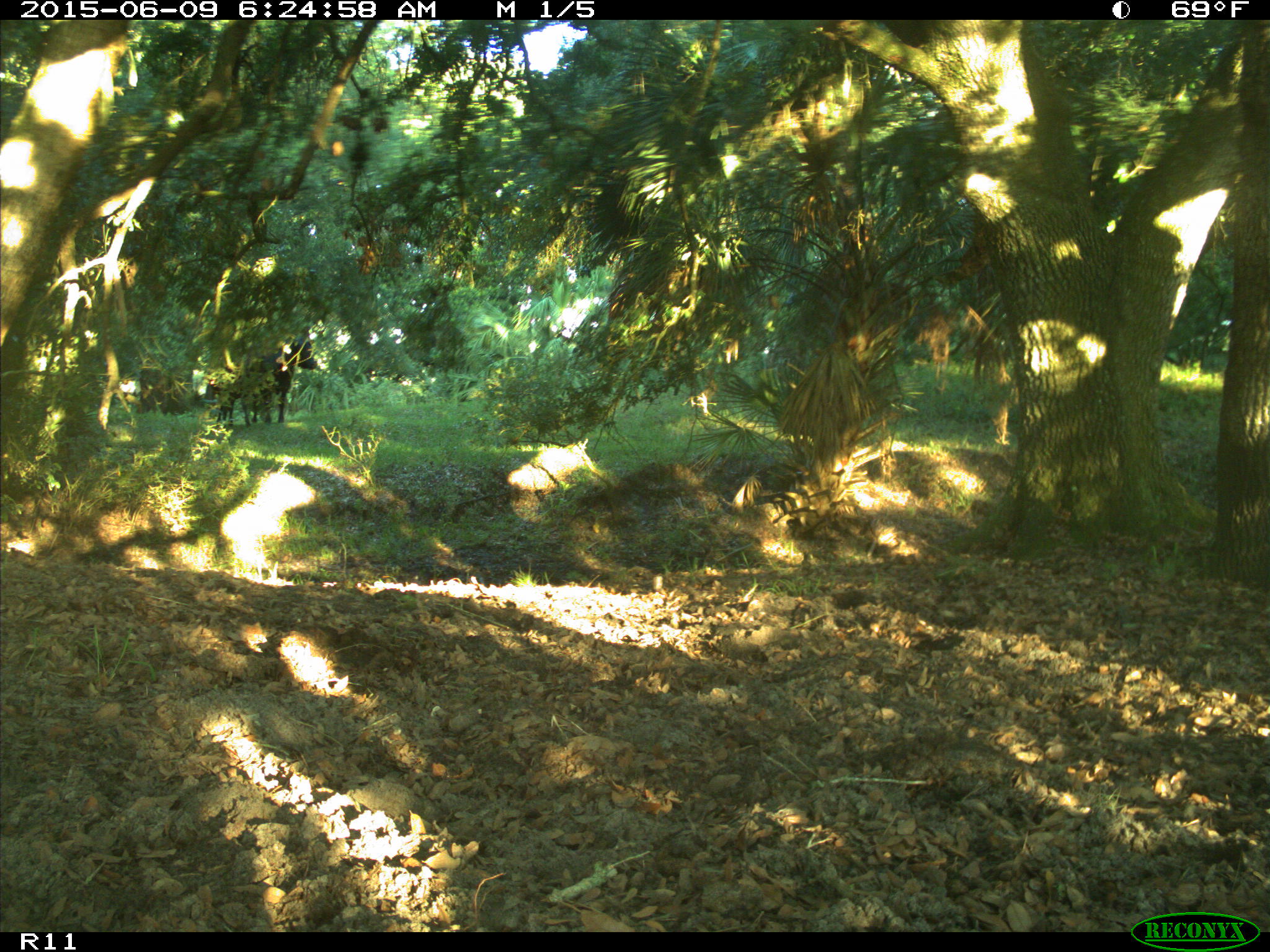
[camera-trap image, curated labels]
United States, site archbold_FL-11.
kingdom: Animalia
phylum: Chordata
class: Mammalia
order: Artiodactyla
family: Bovidae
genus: Bos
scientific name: Bos taurus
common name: domestic cow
Bos taurus (domestic cow).